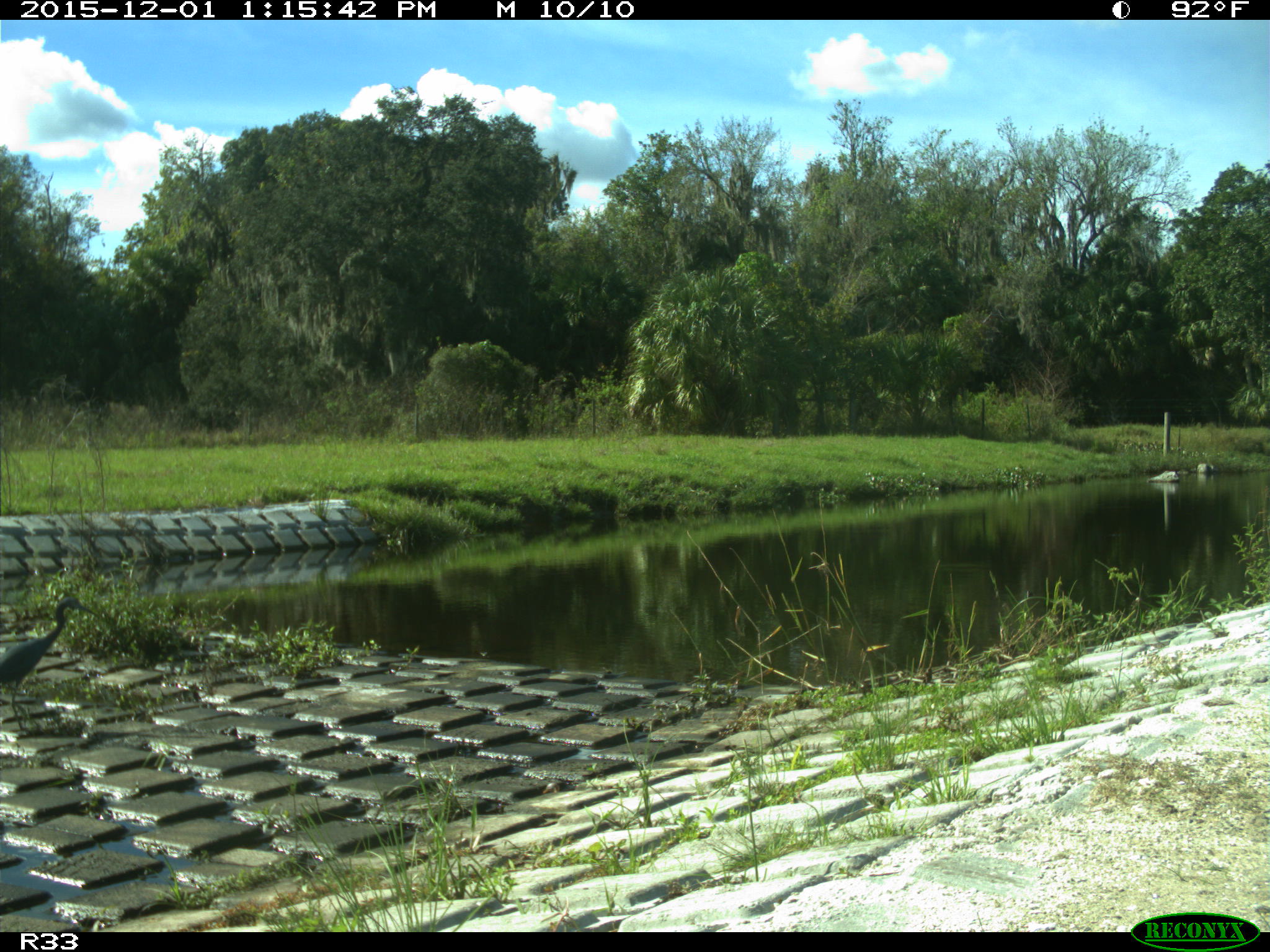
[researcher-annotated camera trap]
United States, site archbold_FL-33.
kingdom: Animalia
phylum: Chordata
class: Aves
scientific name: Aves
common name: birds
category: unidentified bird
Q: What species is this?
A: Unidentified bird (birds) (Aves).